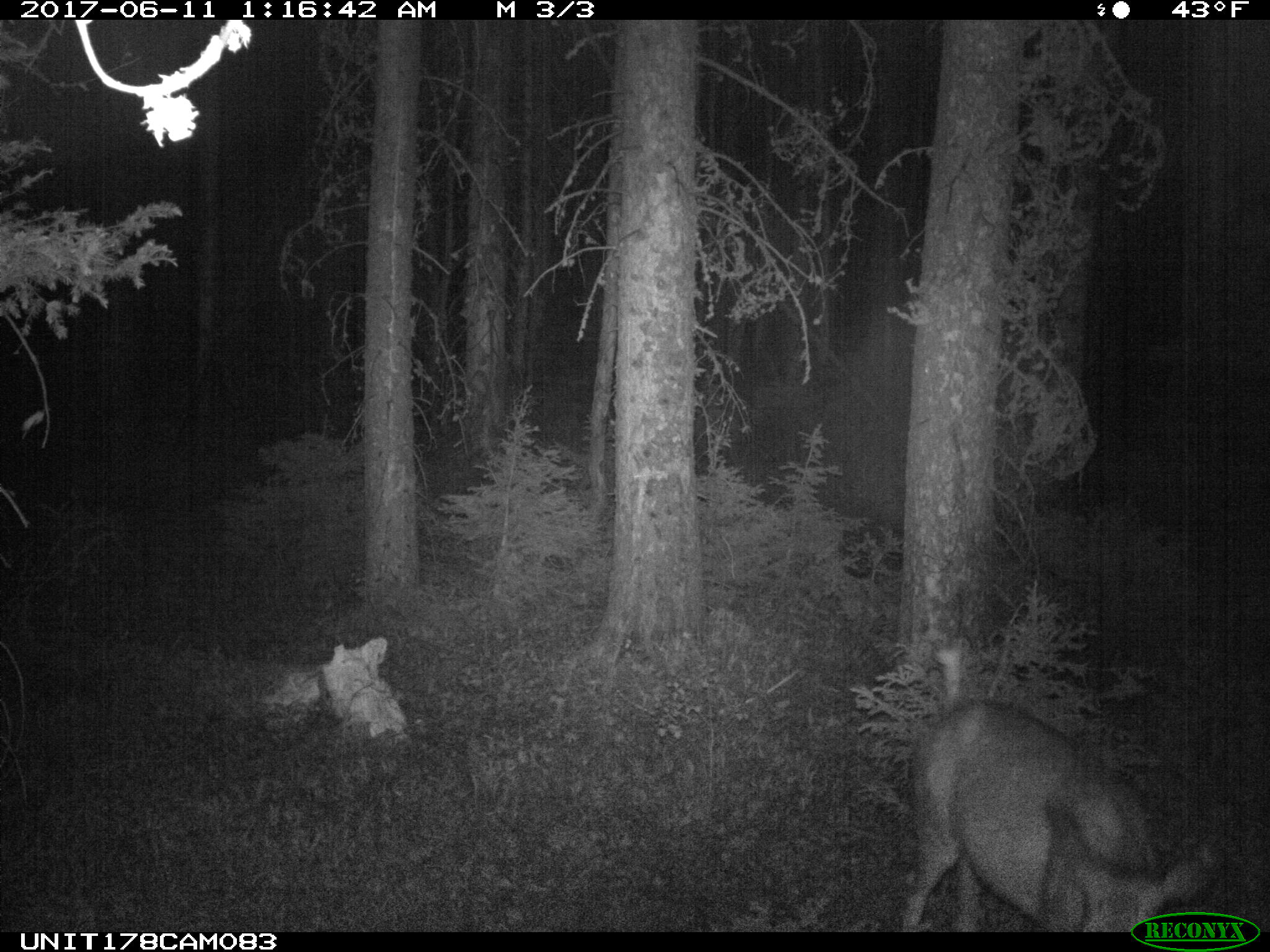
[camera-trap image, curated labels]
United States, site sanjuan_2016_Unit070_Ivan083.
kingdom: Animalia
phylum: Chordata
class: Mammalia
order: Artiodactyla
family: Cervidae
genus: Odocoileus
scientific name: Odocoileus hemionus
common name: mule deer